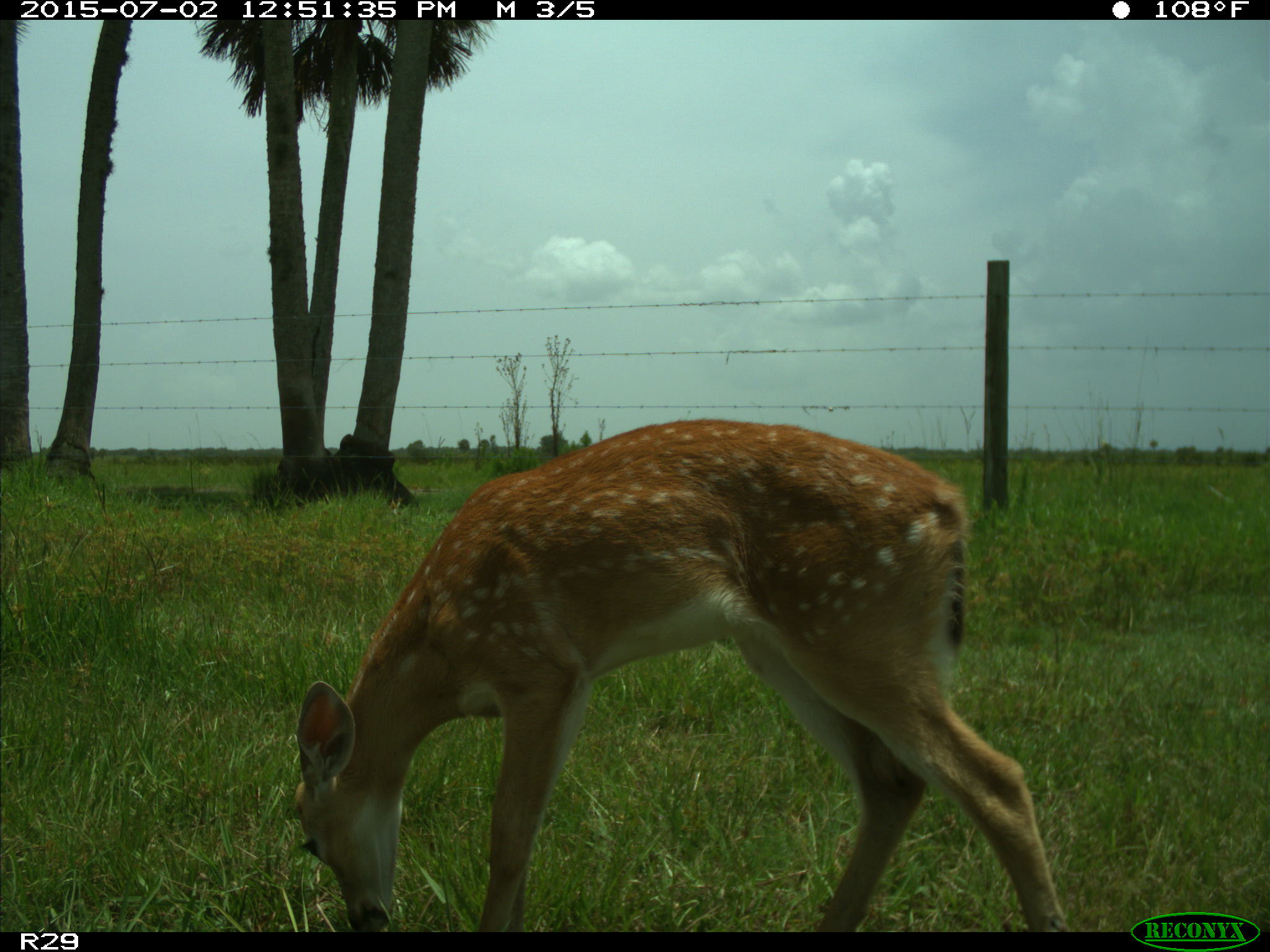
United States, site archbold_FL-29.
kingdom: Animalia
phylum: Chordata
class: Mammalia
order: Artiodactyla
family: Cervidae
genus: Odocoileus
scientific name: Odocoileus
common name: deer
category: unidentified deer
Unidentified deer (deer) (Odocoileus).